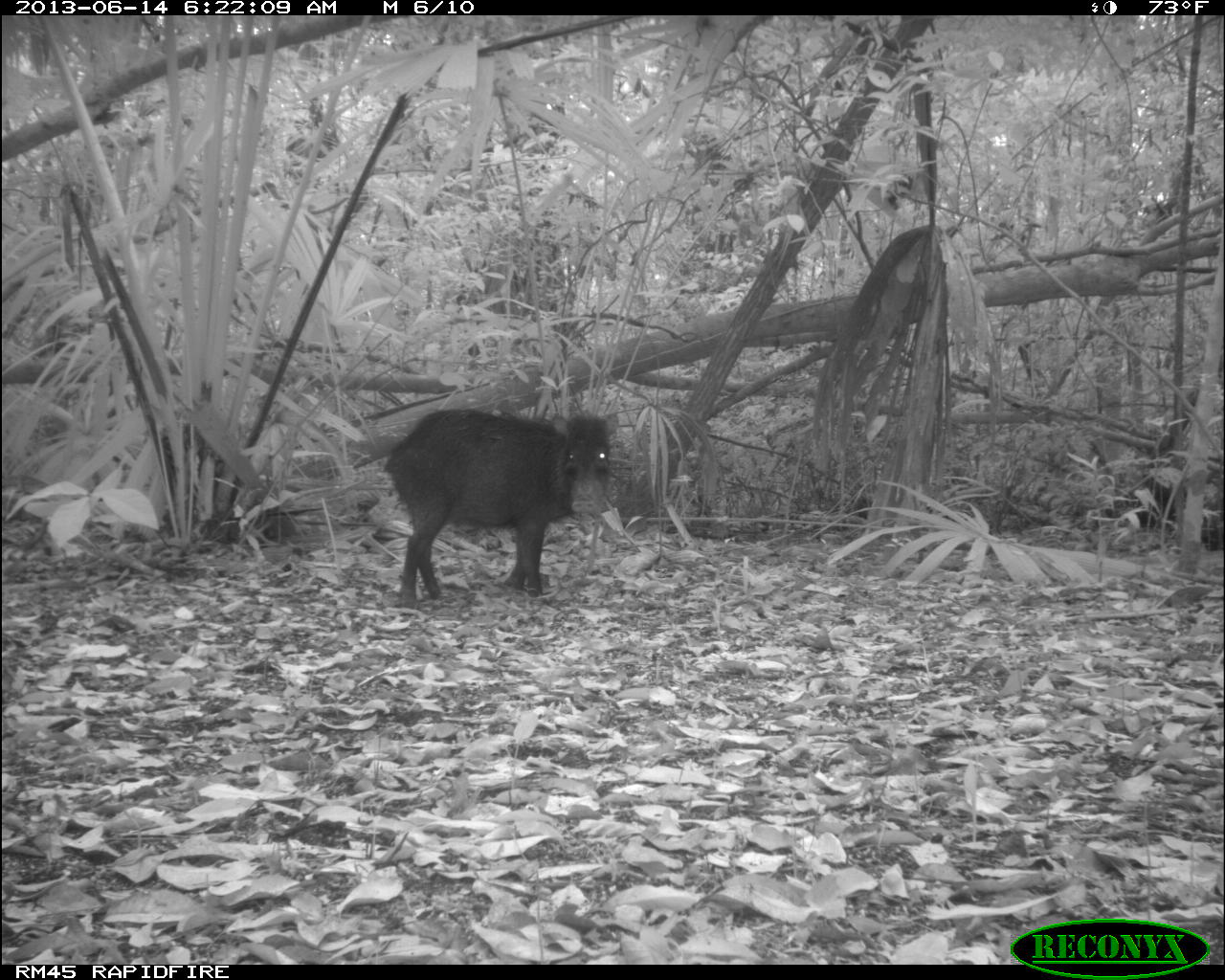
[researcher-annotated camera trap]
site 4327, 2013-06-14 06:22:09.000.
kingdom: Animalia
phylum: Chordata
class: Mammalia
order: Artiodactyla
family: Tayassuidae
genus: Tayassu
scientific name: Tayassu pecari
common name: white-lipped peccary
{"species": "Tayassu pecari (white-lipped peccary)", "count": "9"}